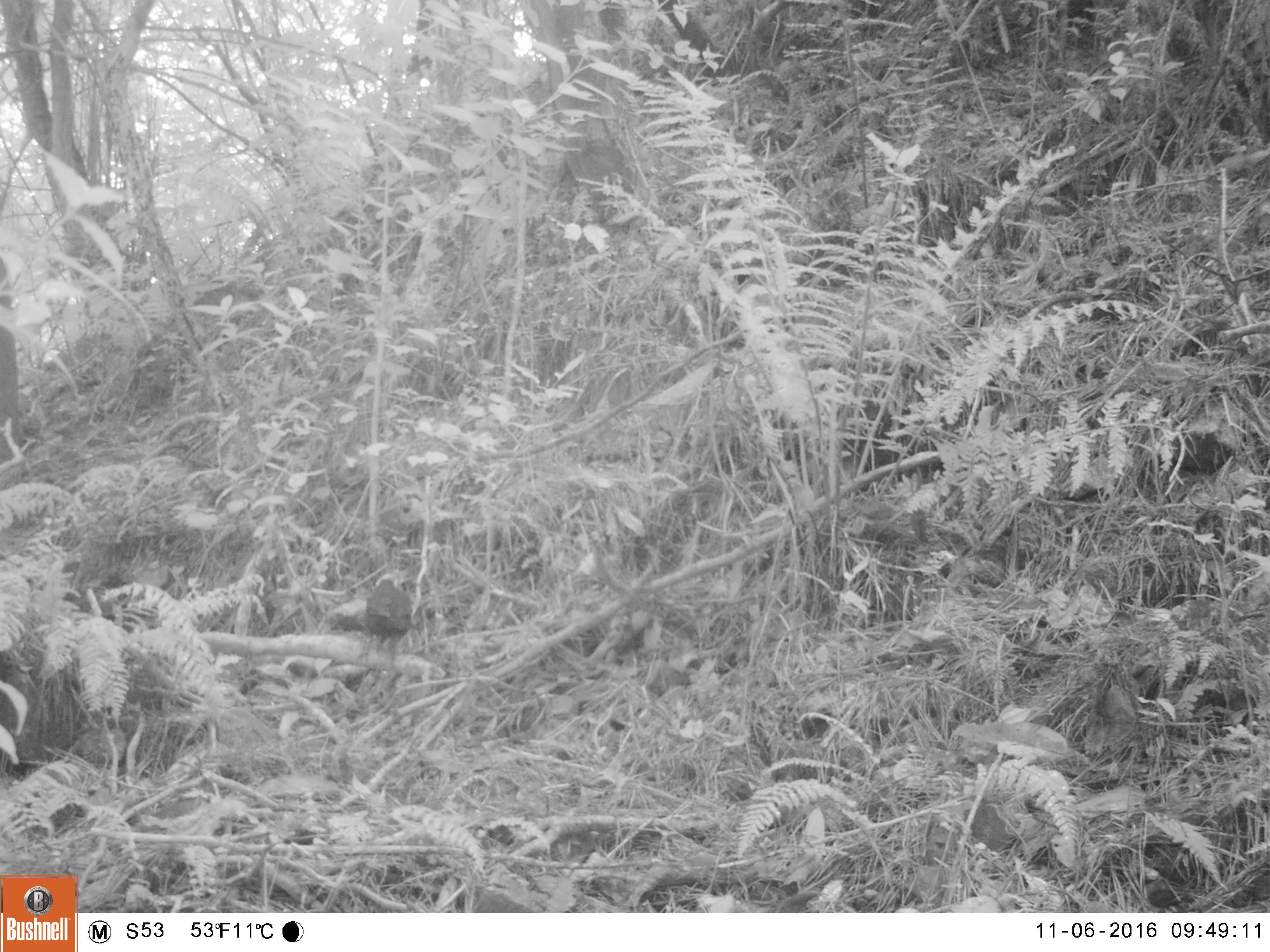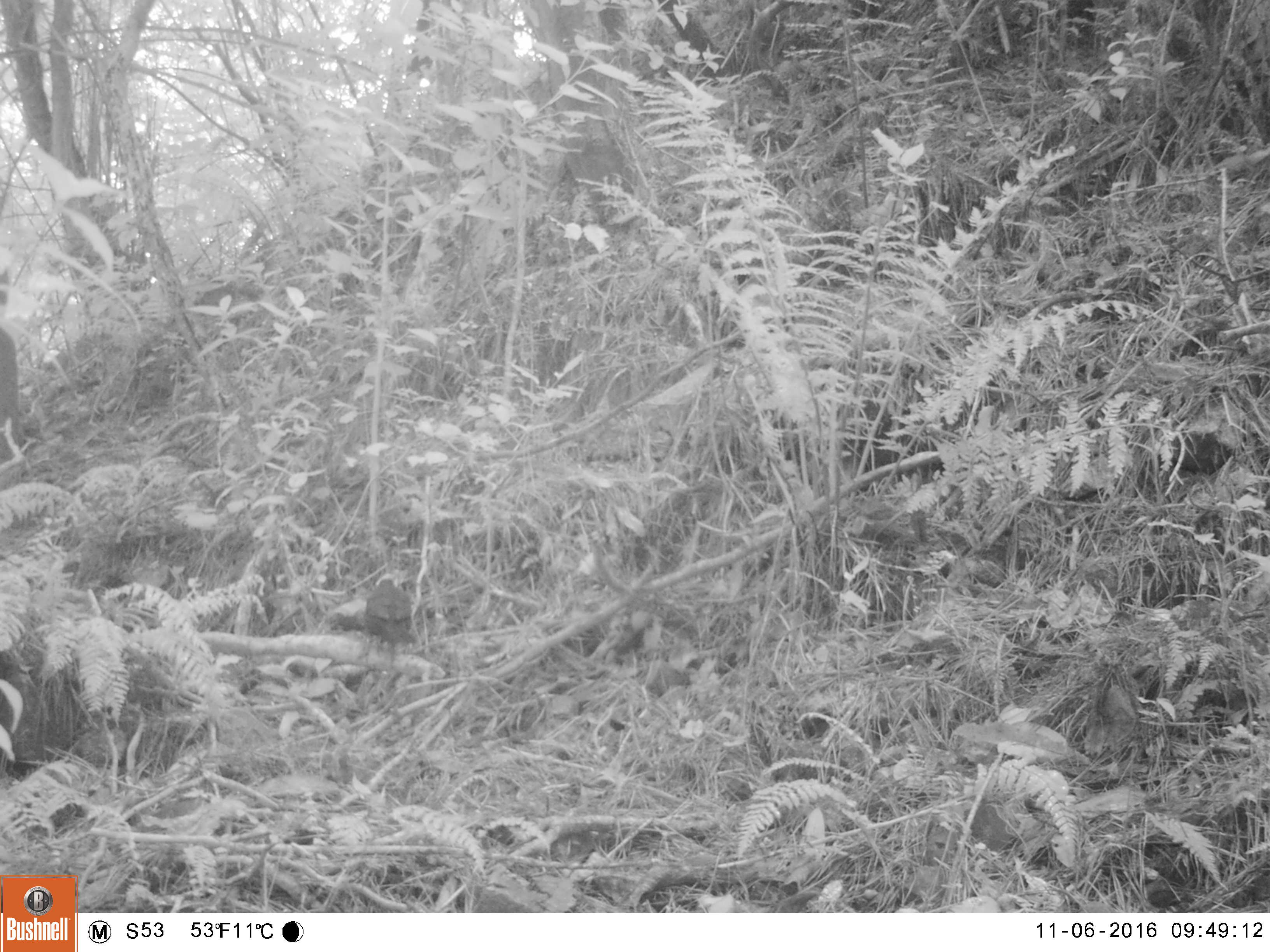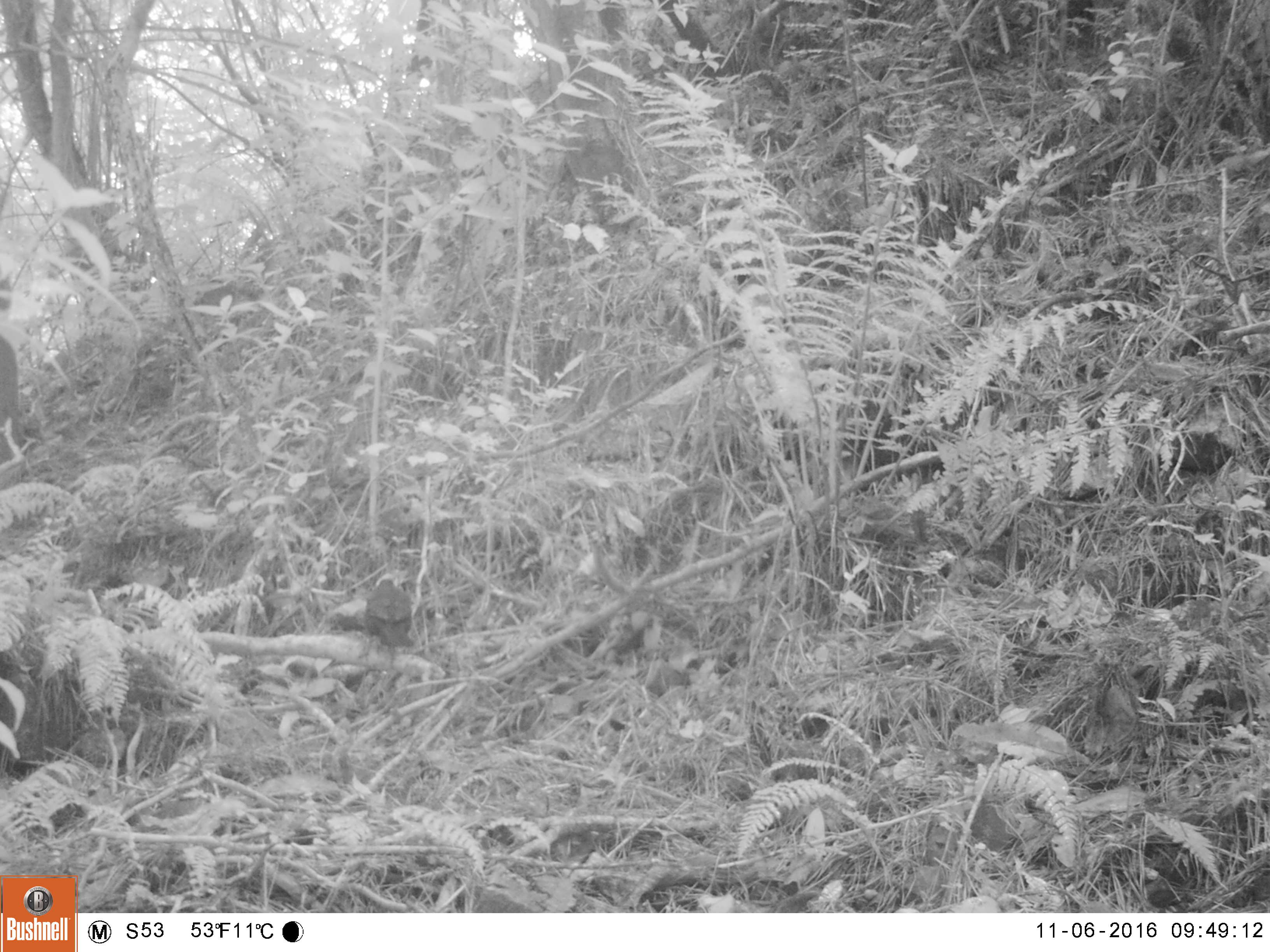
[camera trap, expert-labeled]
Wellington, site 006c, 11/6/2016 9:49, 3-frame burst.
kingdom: Animalia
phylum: Chordata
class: Aves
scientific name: Aves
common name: bird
Bird (Aves).